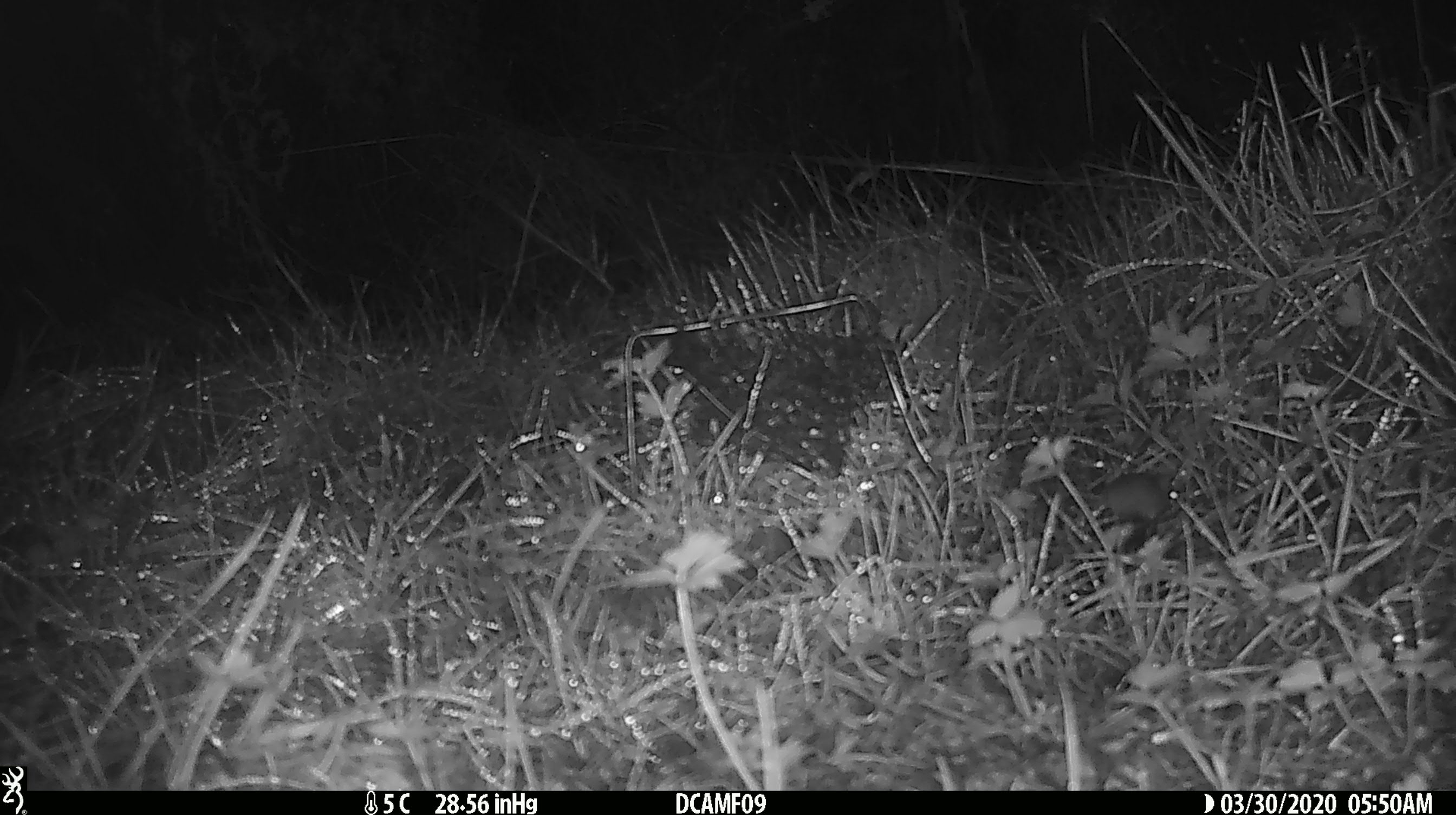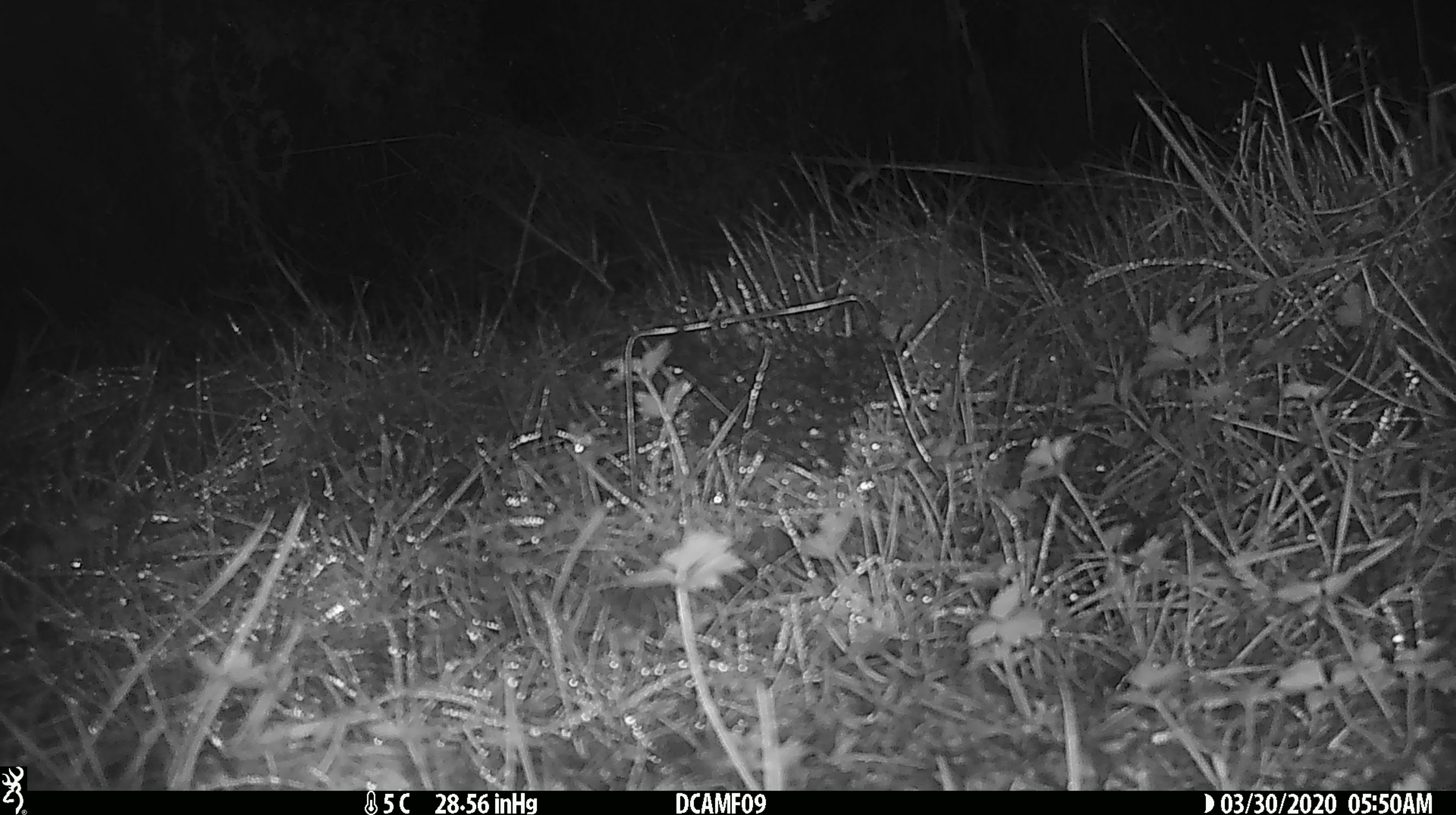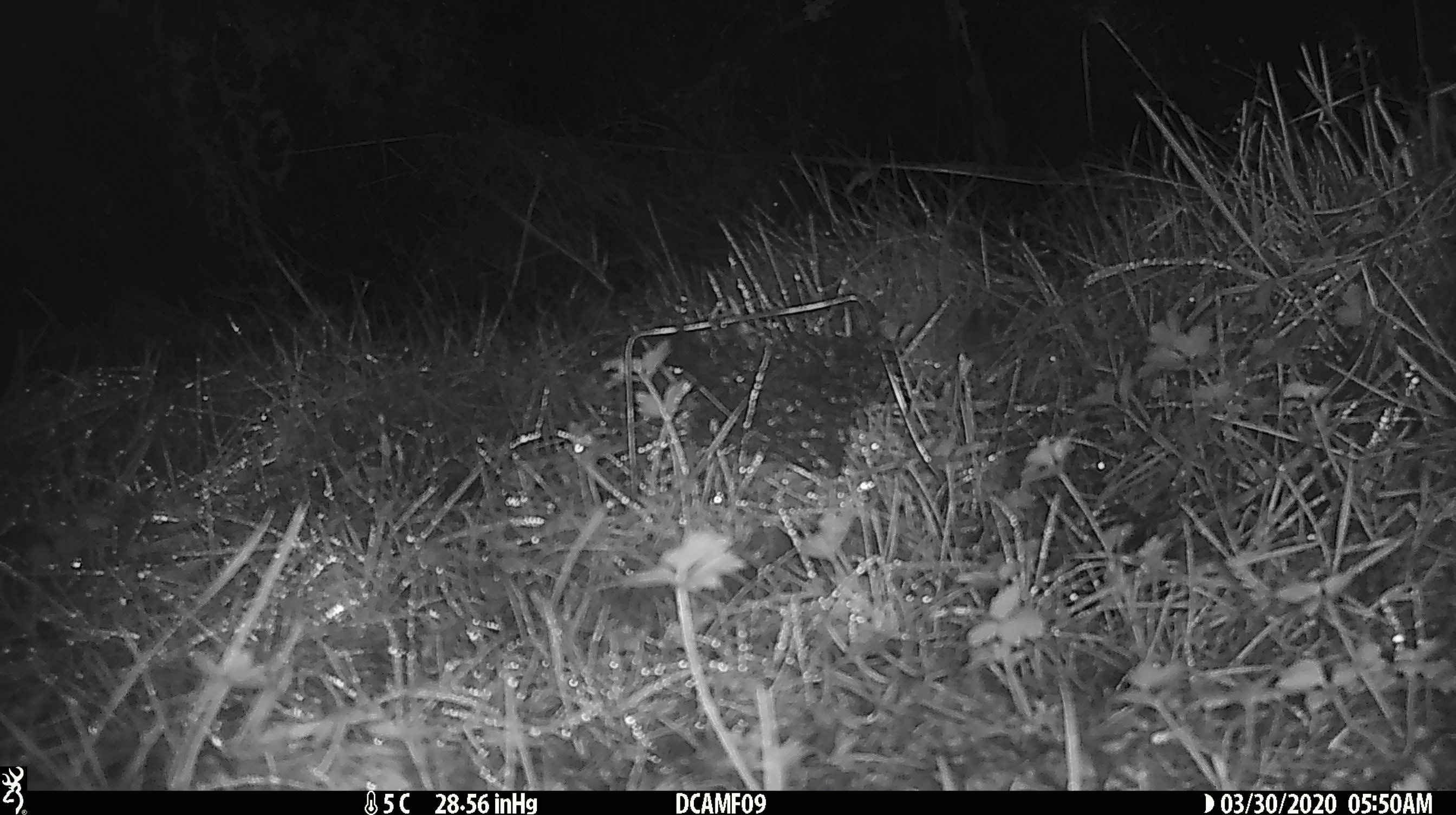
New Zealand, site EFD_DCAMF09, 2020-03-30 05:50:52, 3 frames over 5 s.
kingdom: Animalia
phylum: Chordata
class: Mammalia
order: Rodentia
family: Muridae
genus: Mus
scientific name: Mus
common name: mouse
Mouse (Mus).